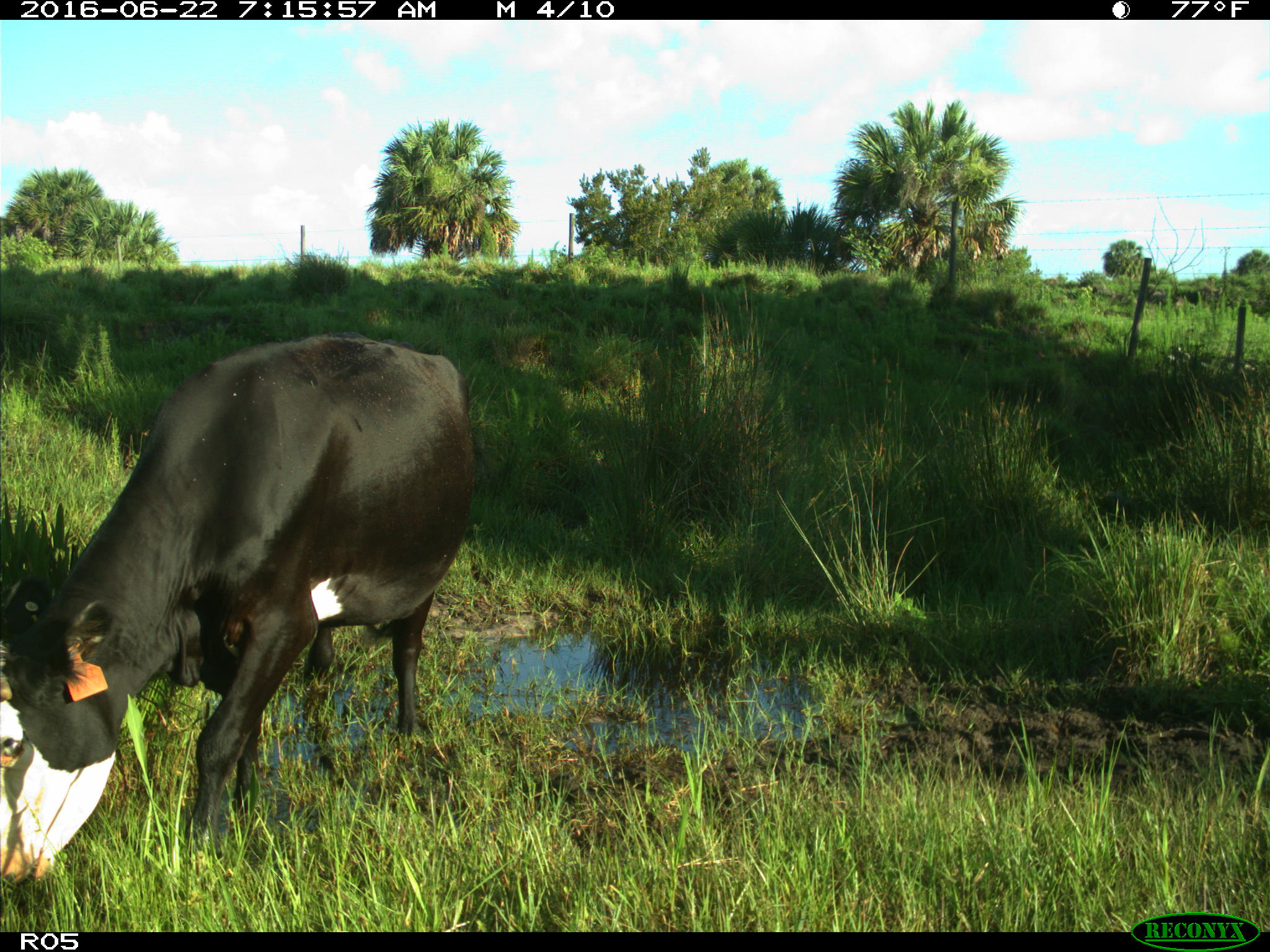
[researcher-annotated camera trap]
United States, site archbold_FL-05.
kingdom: Animalia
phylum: Chordata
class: Mammalia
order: Artiodactyla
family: Bovidae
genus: Bos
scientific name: Bos taurus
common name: domestic cow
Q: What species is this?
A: Bos taurus (domestic cow).